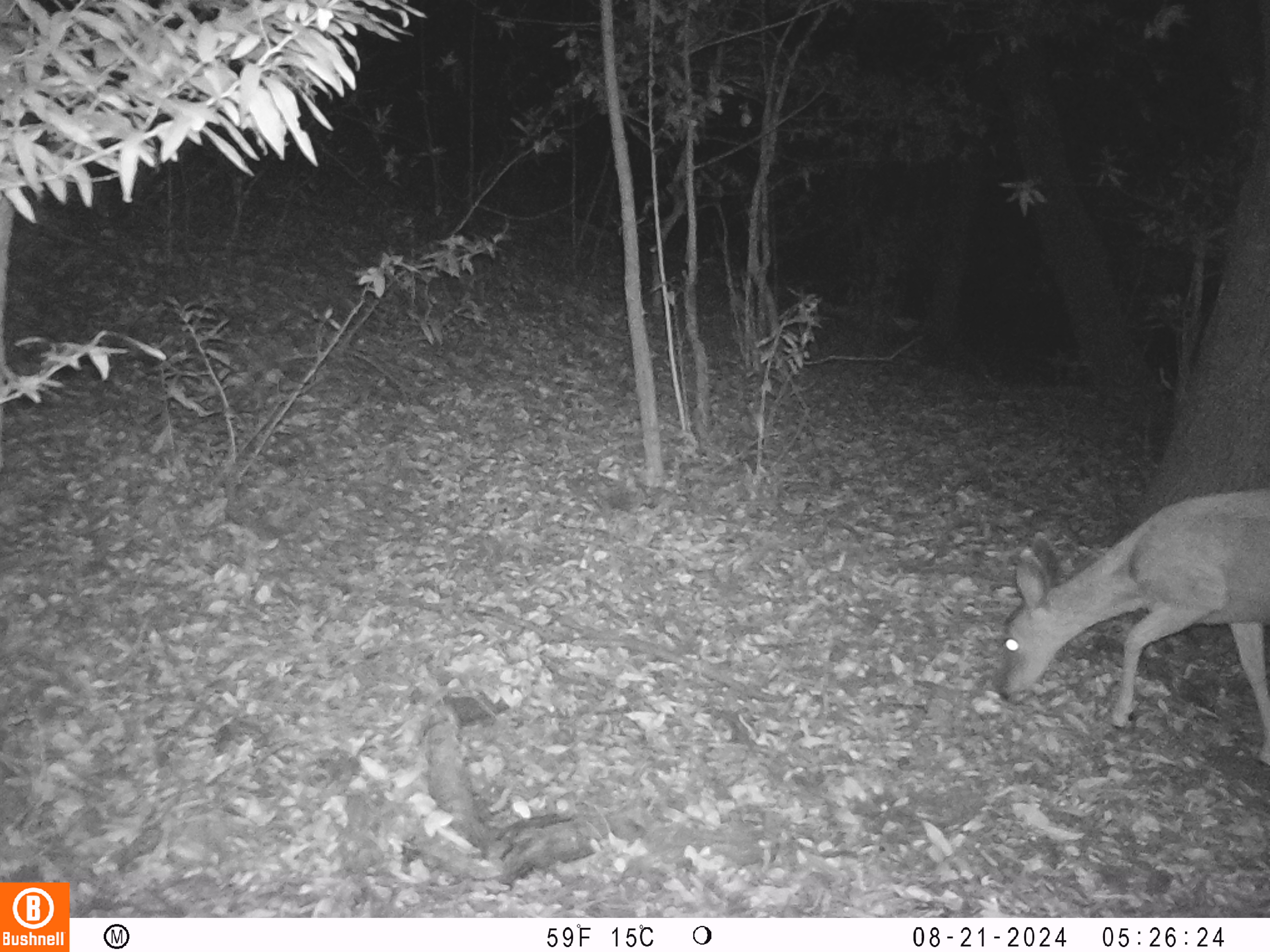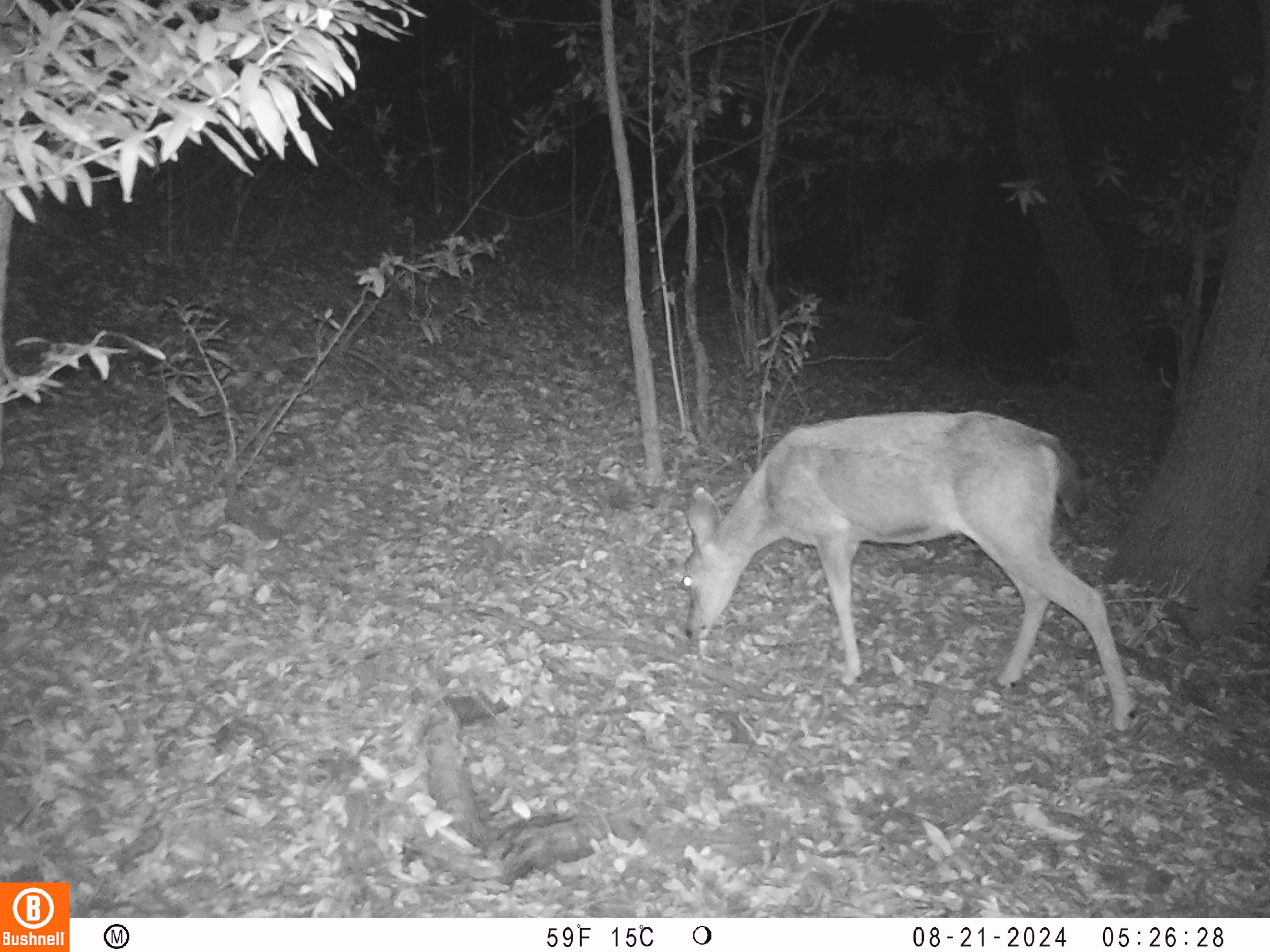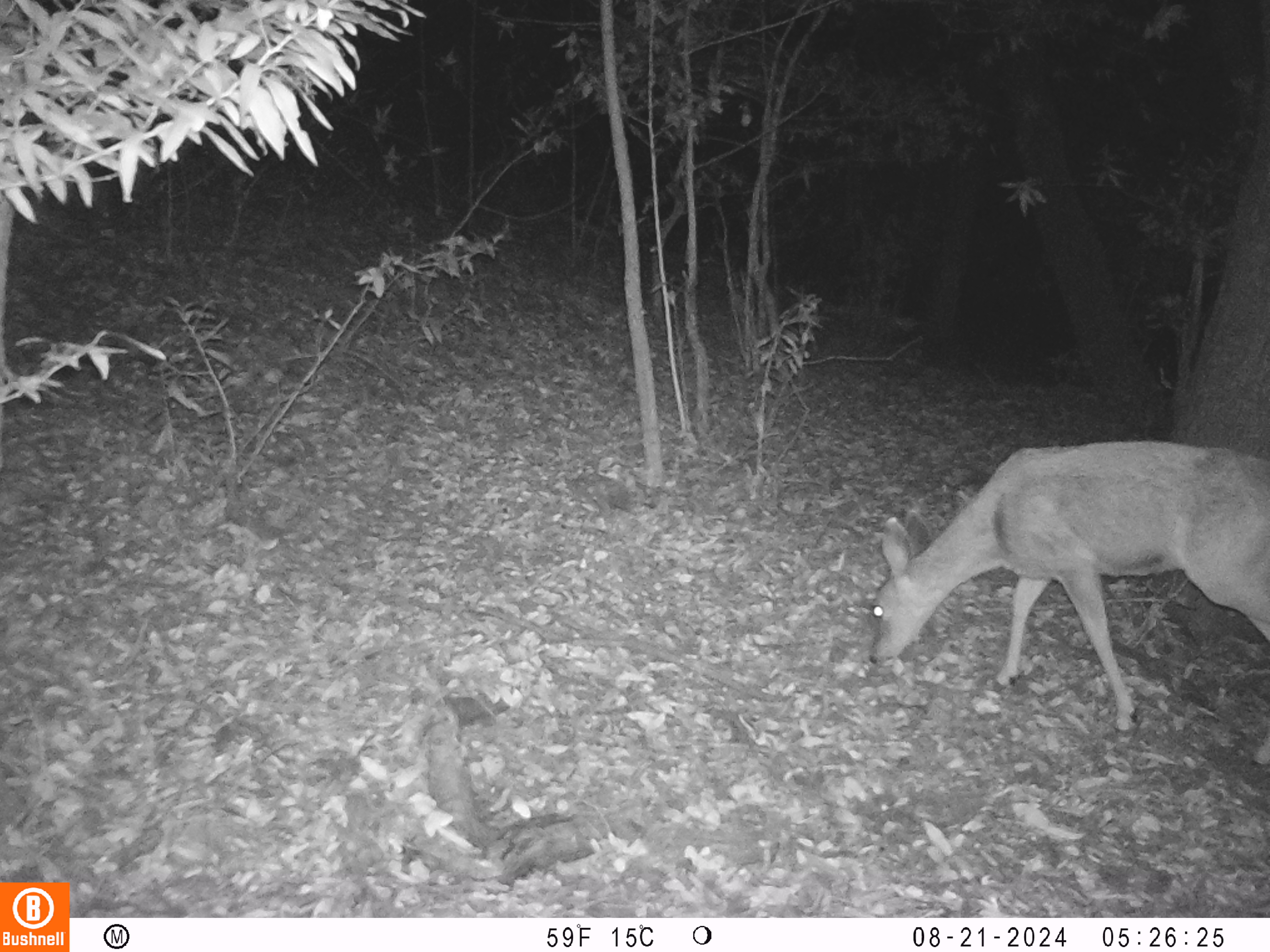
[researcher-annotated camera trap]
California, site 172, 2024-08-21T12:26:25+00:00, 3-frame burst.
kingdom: Animalia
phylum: Chordata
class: Mammalia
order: Artiodactyla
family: Cervidae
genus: Odocoileus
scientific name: Odocoileus hemionus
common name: mule deer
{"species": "mule deer (Odocoileus hemionus)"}